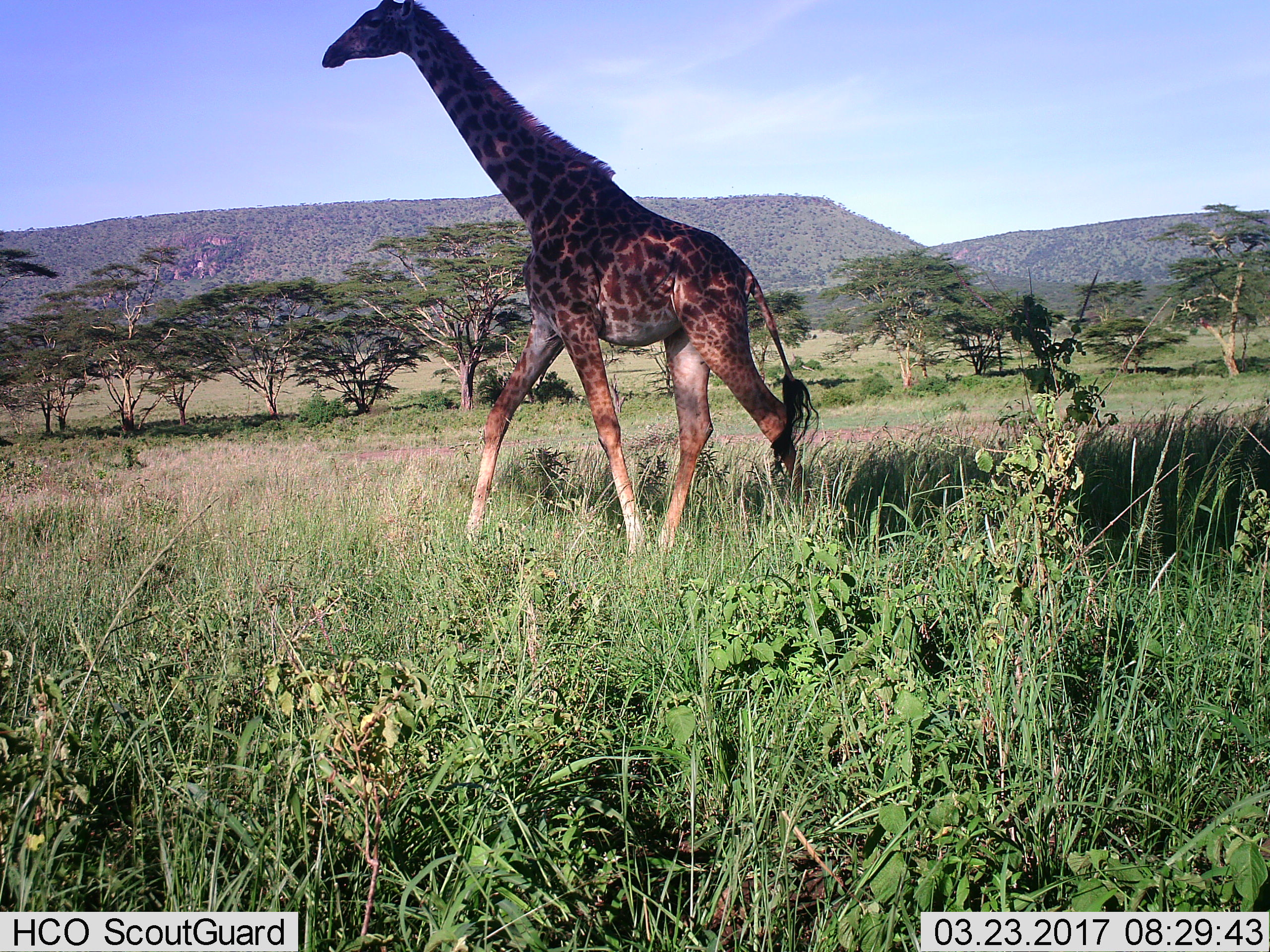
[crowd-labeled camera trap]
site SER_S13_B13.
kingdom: Animalia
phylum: Chordata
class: Mammalia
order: Artiodactyla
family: Giraffidae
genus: Giraffa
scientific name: Giraffa camelopardalis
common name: giraffe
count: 1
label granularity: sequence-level